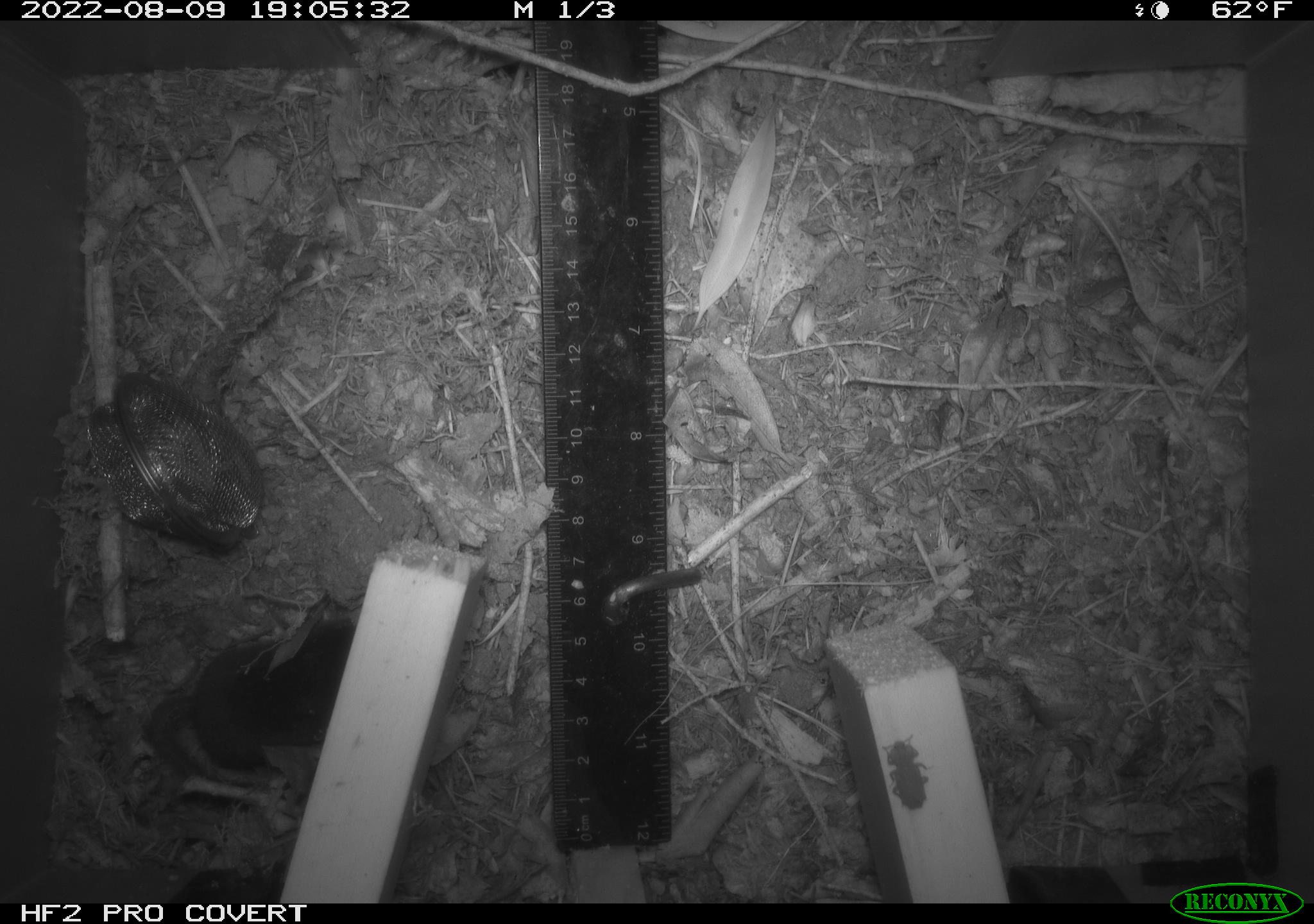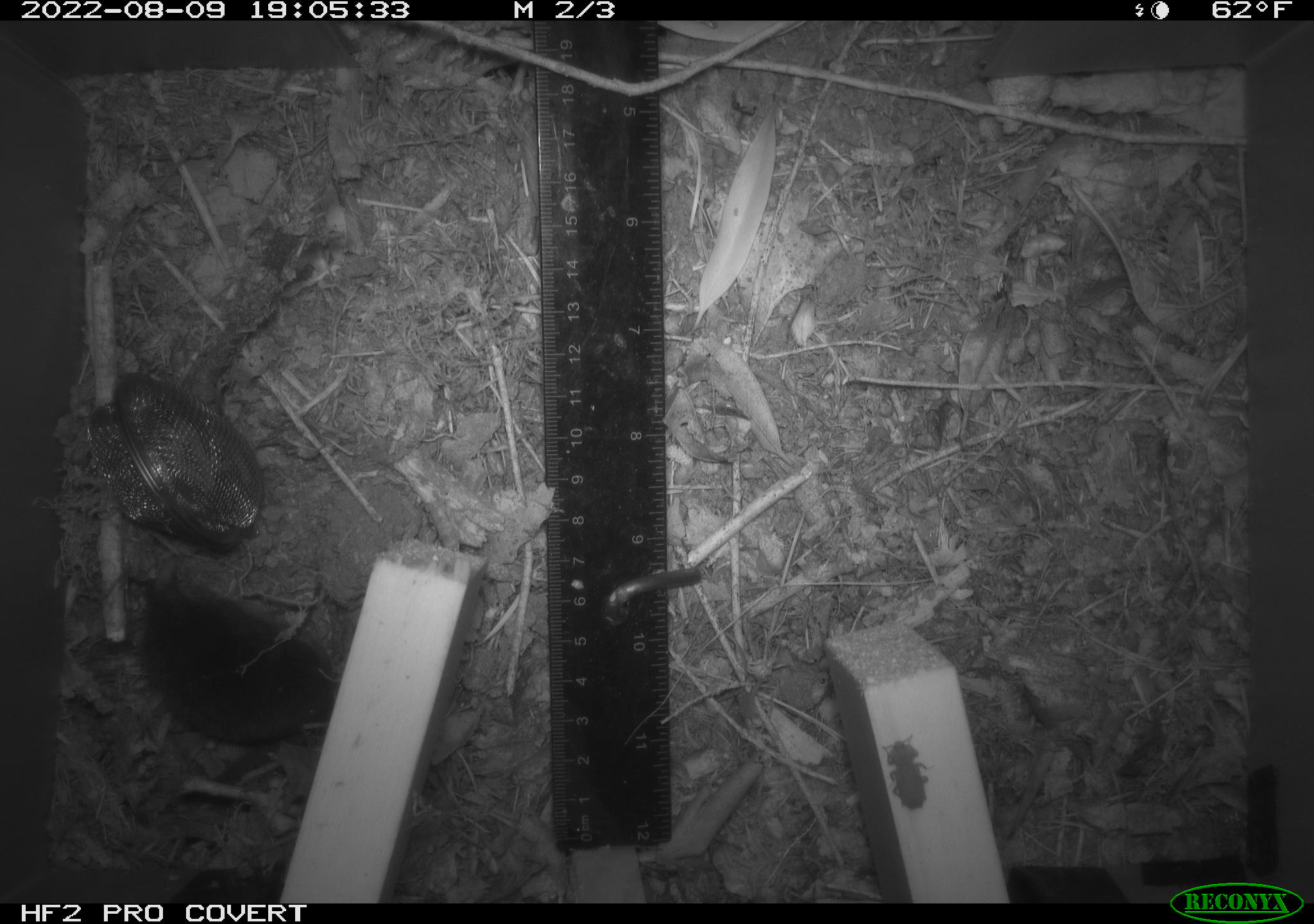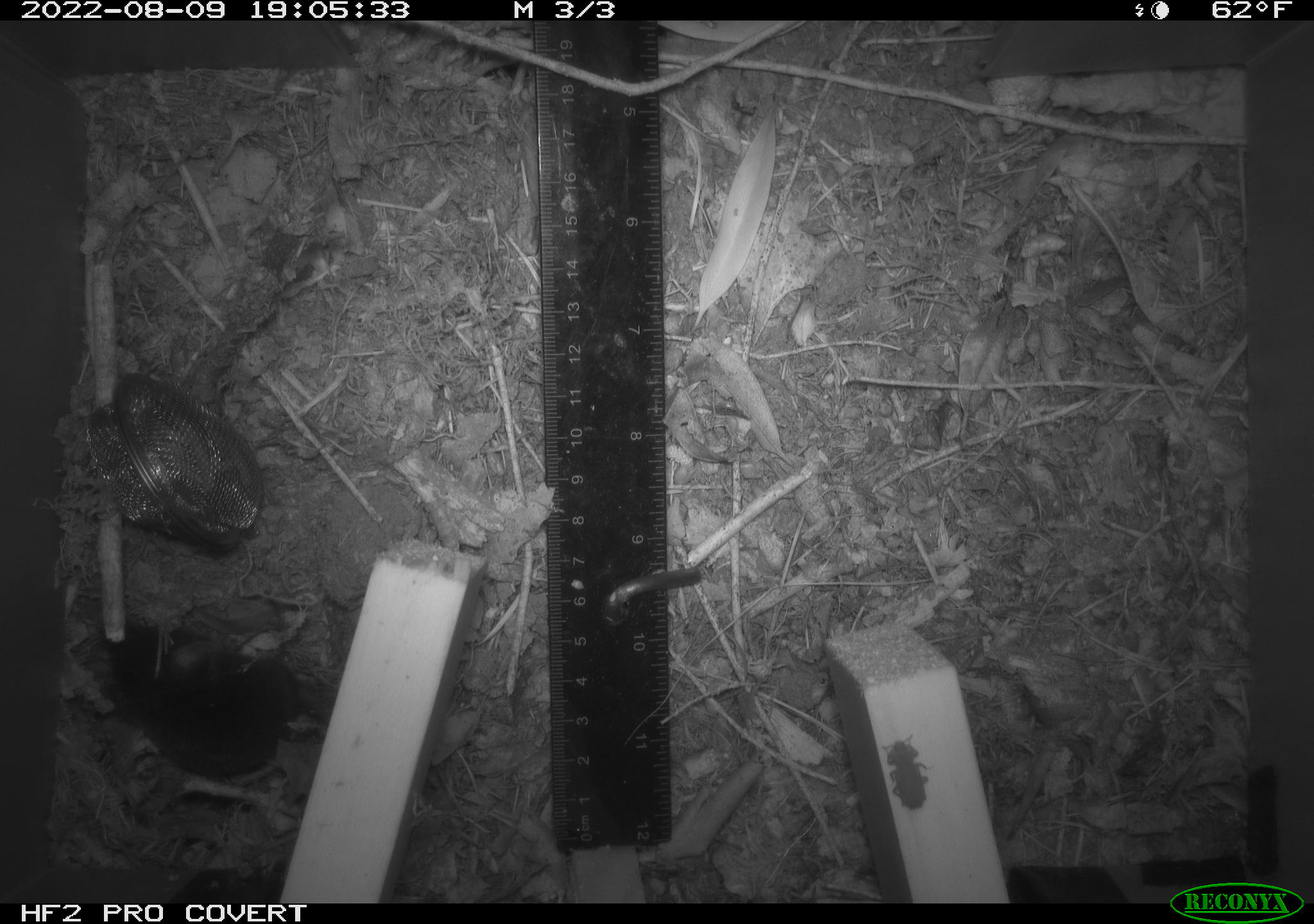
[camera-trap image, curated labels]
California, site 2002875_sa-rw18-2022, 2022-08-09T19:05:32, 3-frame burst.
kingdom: Animalia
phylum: Chordata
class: Mammalia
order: Eulipotyphla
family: Soricidae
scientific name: Soricidae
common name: shrews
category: soricidae family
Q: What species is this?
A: Soricidae family (shrews) (Soricidae).